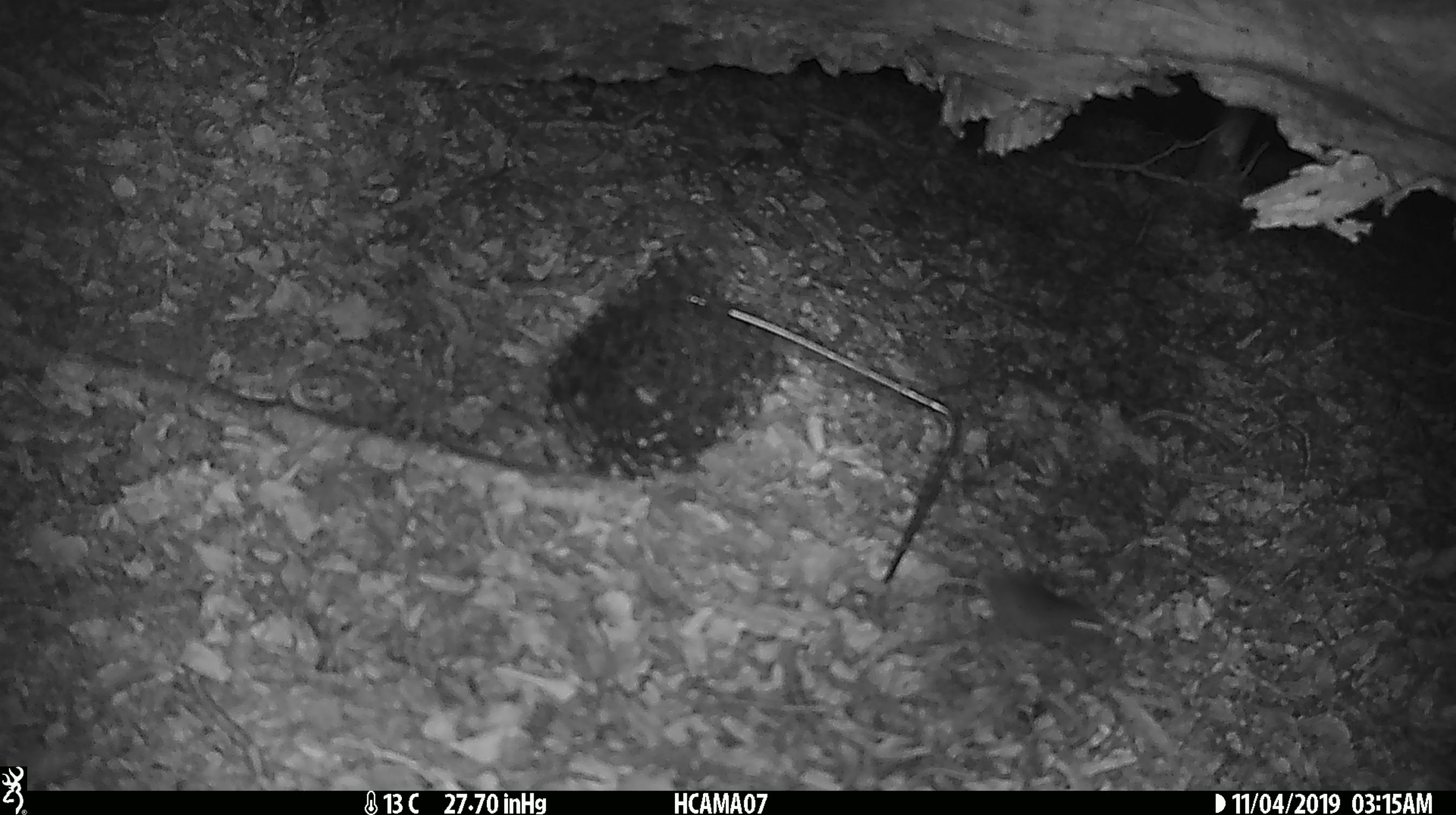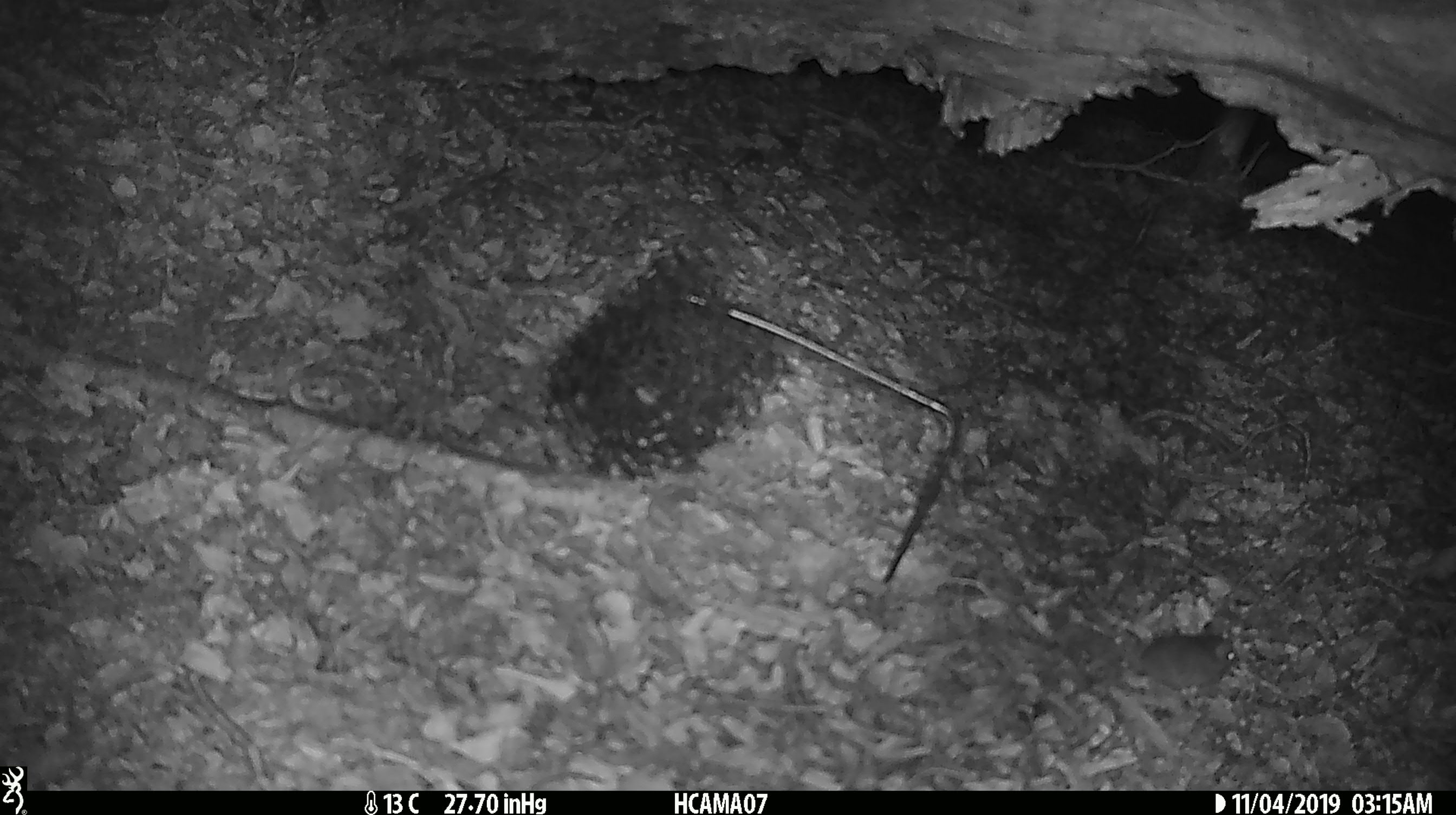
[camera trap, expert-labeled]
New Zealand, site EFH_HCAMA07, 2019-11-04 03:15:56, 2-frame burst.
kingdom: Animalia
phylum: Chordata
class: Mammalia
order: Rodentia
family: Muridae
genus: Mus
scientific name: Mus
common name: mouse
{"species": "mouse (Mus)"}